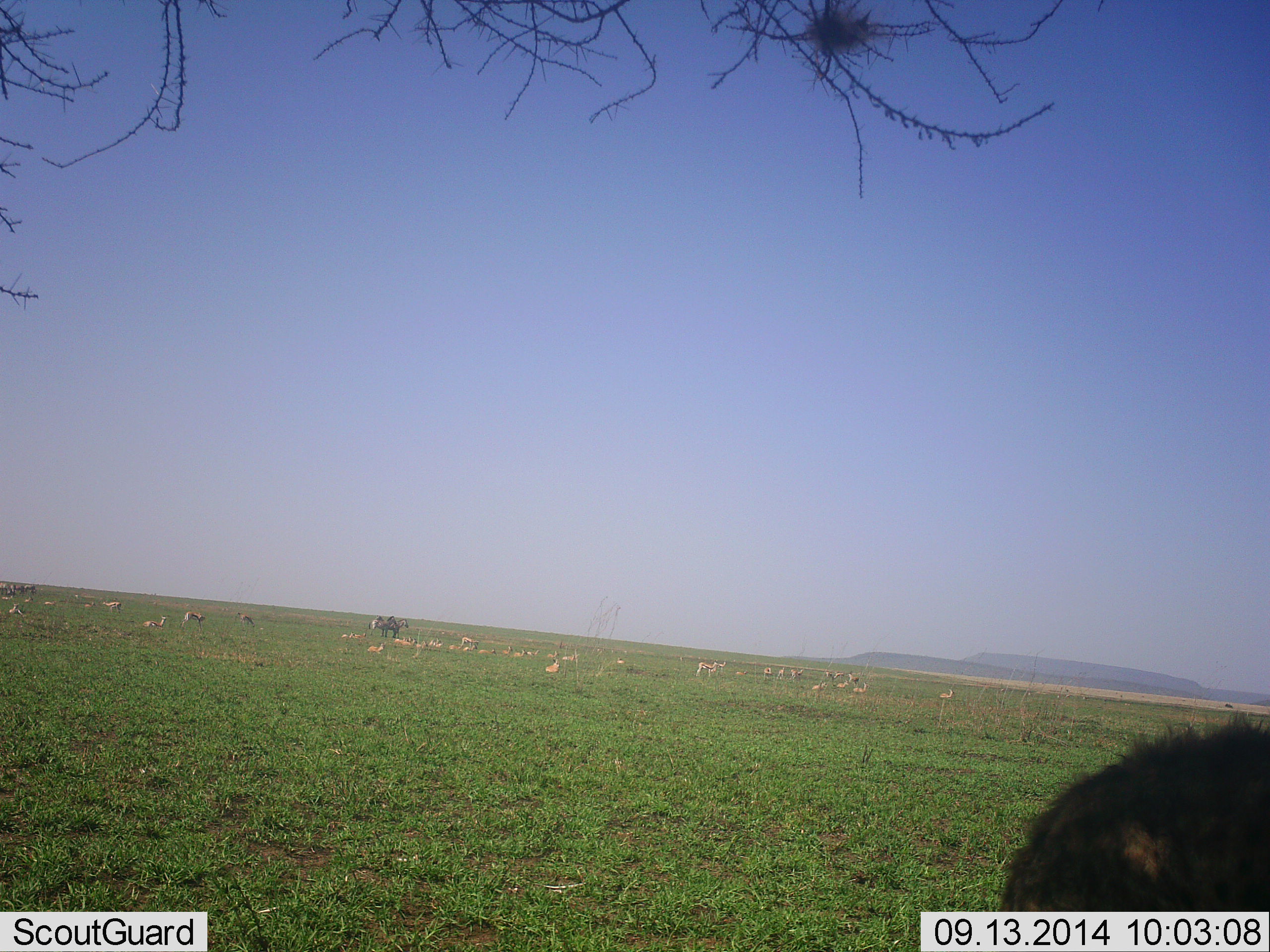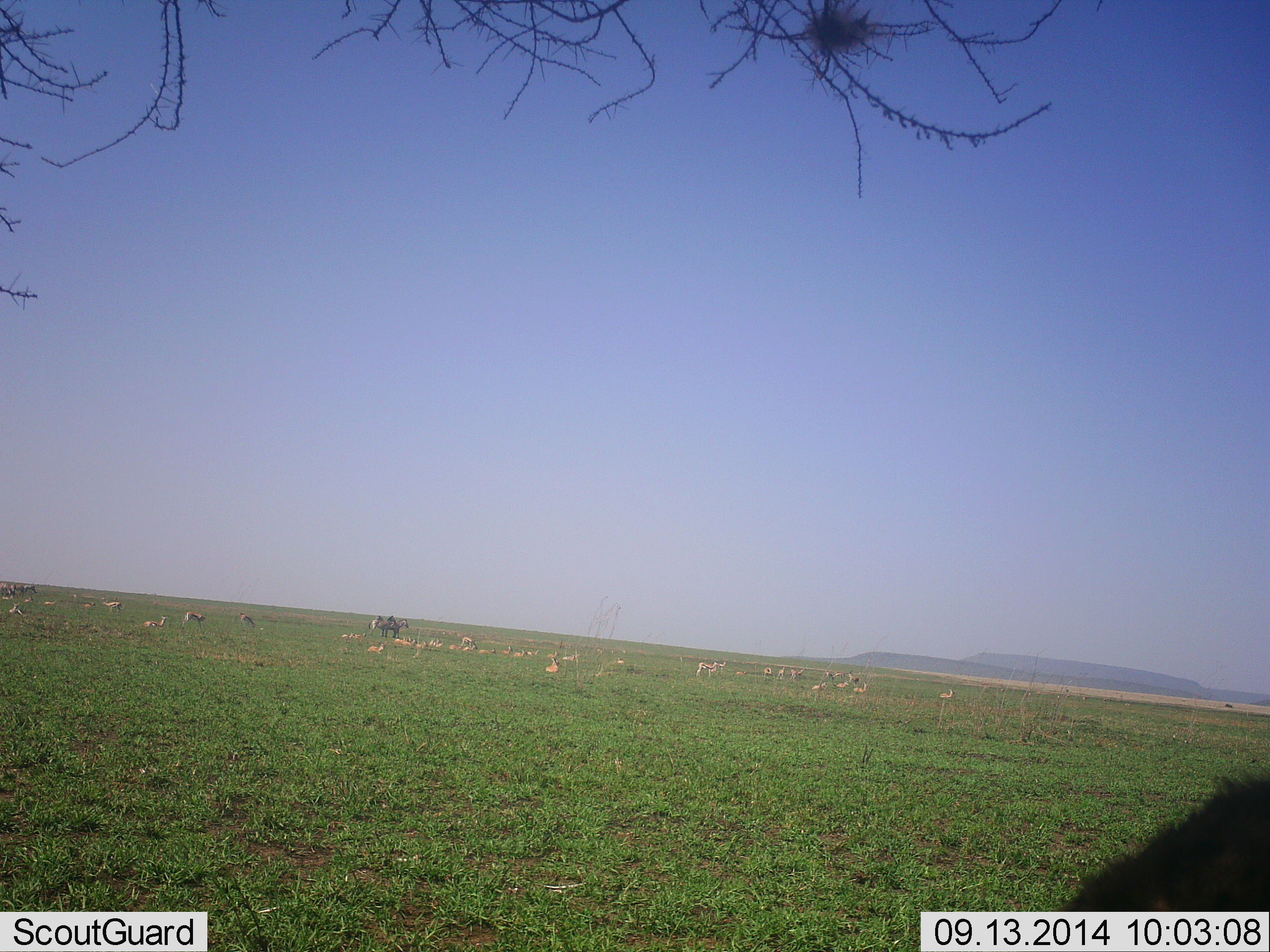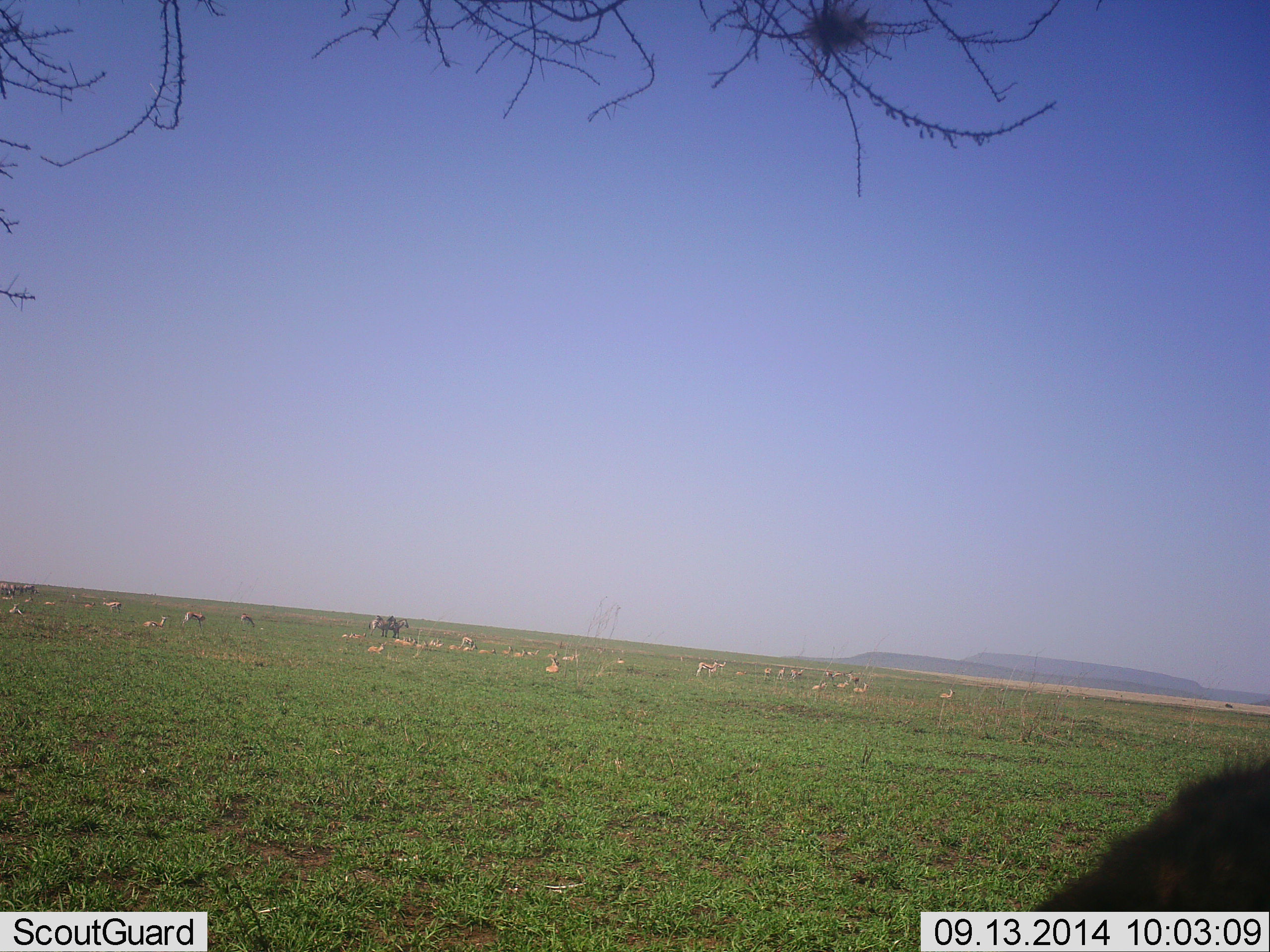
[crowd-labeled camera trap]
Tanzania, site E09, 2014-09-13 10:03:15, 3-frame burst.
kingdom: Animalia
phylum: Chordata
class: Mammalia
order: Artiodactyla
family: Bovidae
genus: Eudorcas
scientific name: Eudorcas thomsonii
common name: thomson's gazelle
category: gazellethomsons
Gazellethomsons (thomson's gazelle) (Eudorcas thomsonii), count 11-50. Behavior (volunteer vote fractions): standing 57%, resting 29%, moving 0%, interacting 0%. Young present (vote fraction): 0%. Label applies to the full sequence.